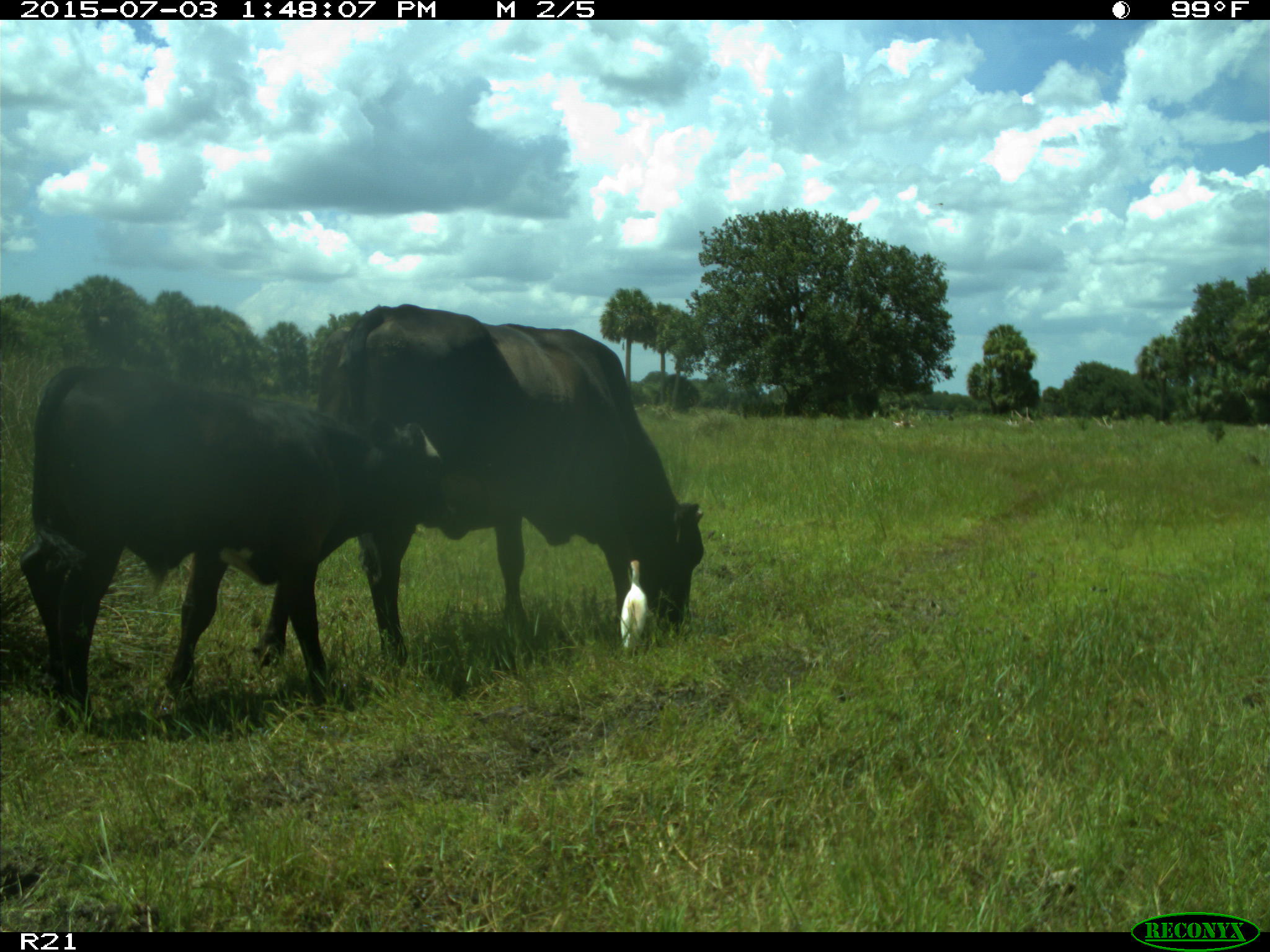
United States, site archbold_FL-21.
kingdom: Animalia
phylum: Chordata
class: Mammalia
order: Artiodactyla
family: Bovidae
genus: Bos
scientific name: Bos taurus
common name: domestic cow